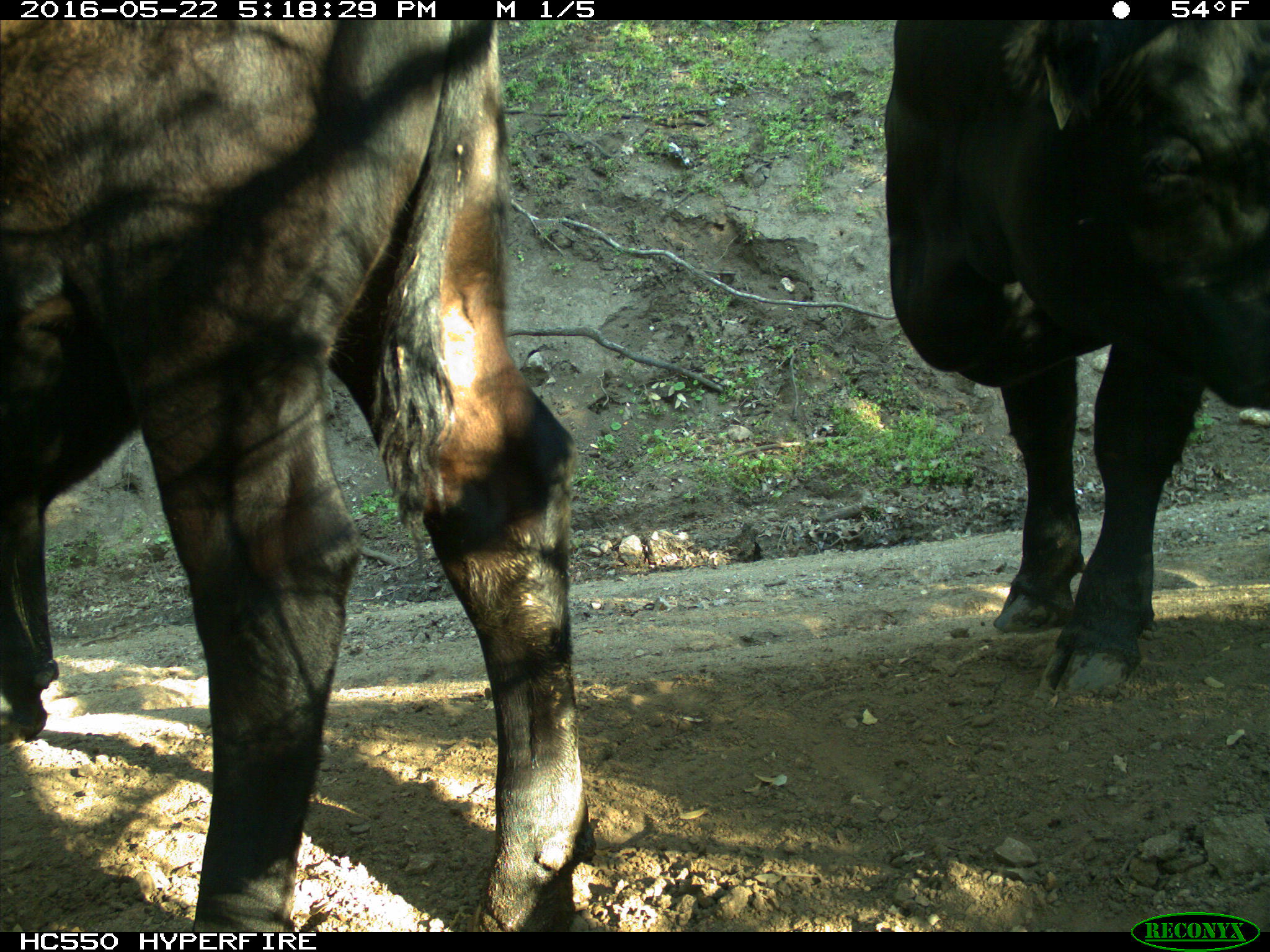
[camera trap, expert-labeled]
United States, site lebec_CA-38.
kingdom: Animalia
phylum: Chordata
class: Mammalia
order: Artiodactyla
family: Bovidae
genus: Bos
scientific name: Bos taurus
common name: domestic cow